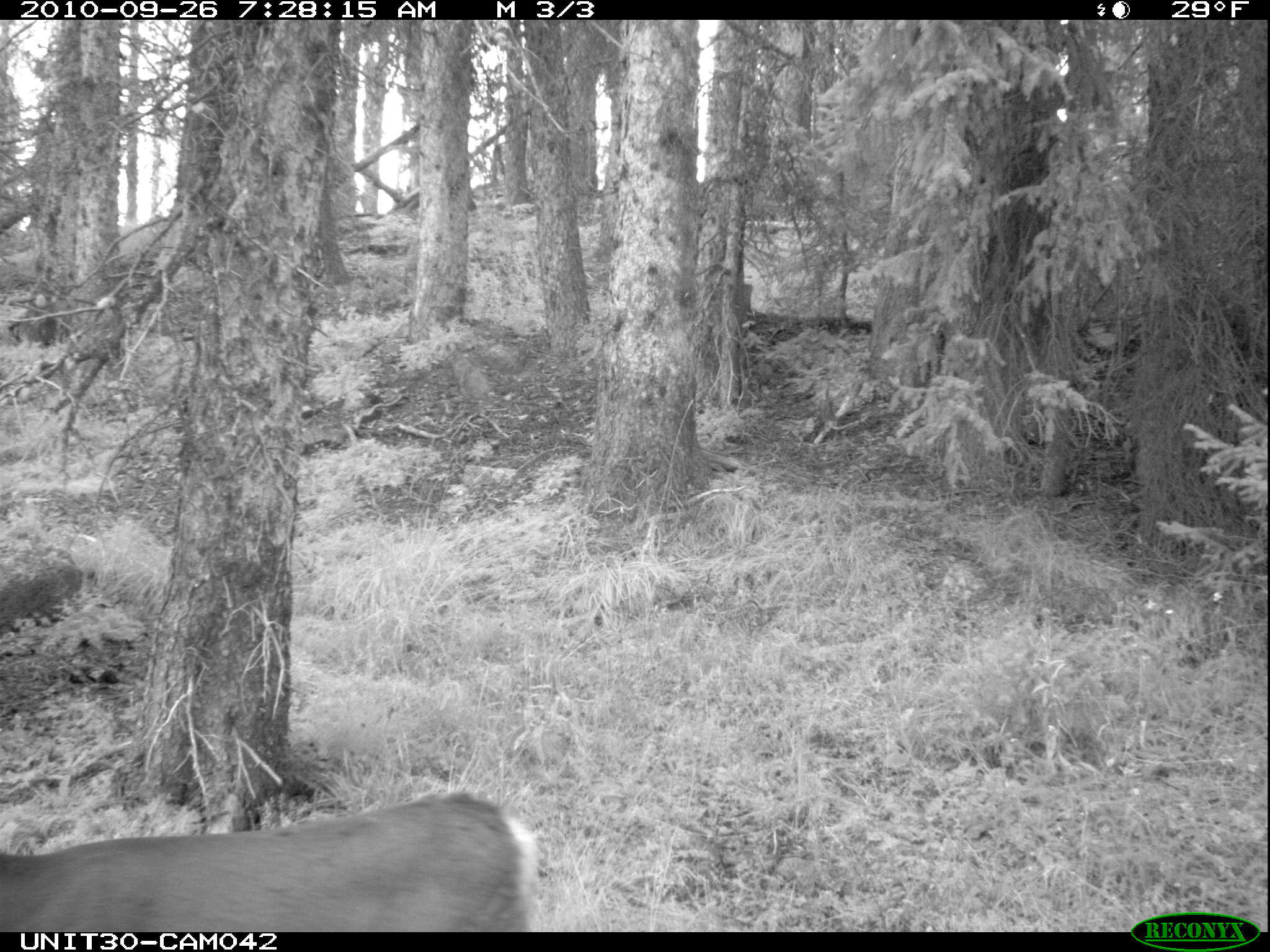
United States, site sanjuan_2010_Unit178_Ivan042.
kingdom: Animalia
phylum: Chordata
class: Mammalia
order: Artiodactyla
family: Cervidae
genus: Odocoileus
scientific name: Odocoileus hemionus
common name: mule deer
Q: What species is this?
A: Odocoileus hemionus (mule deer).